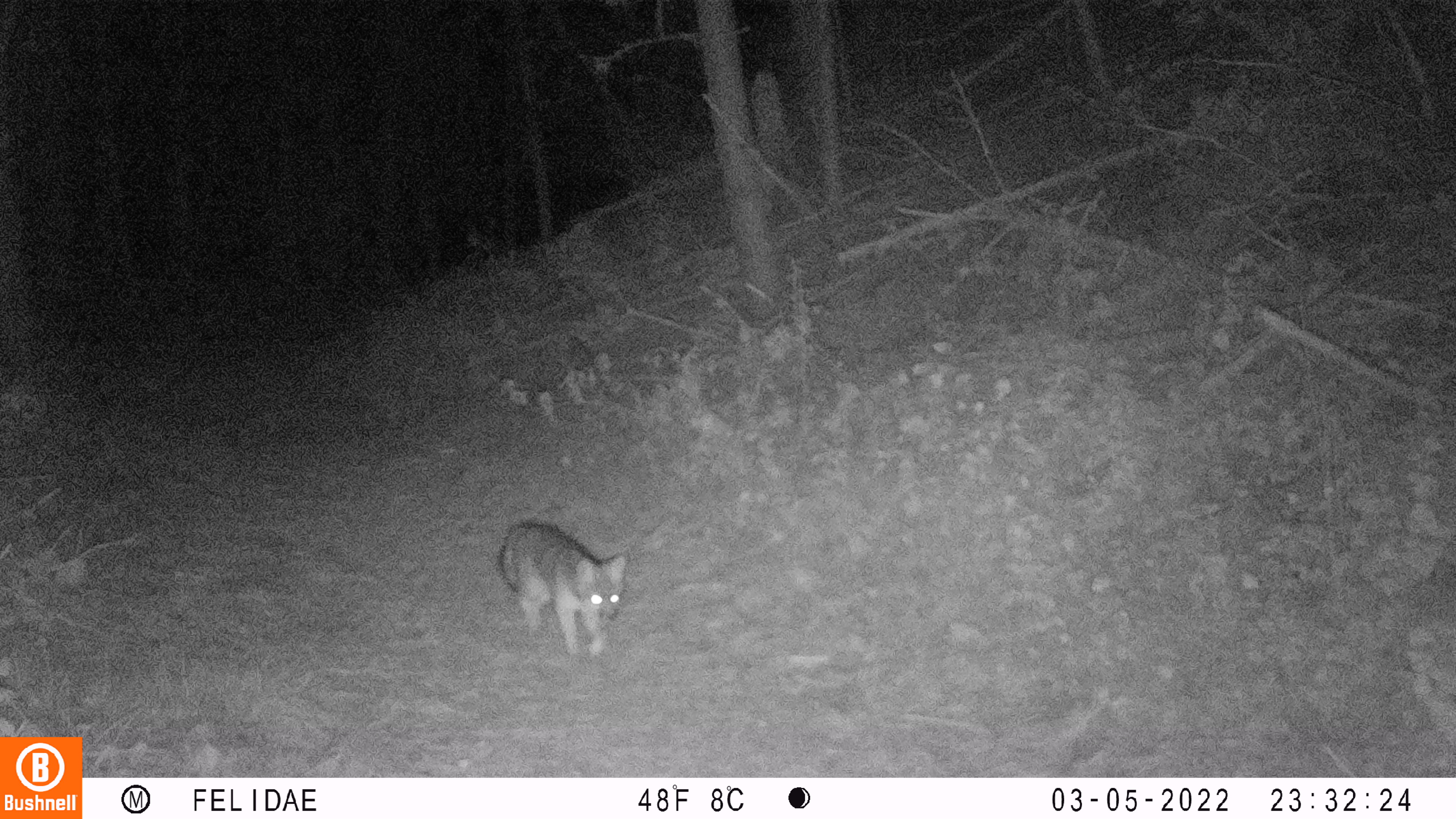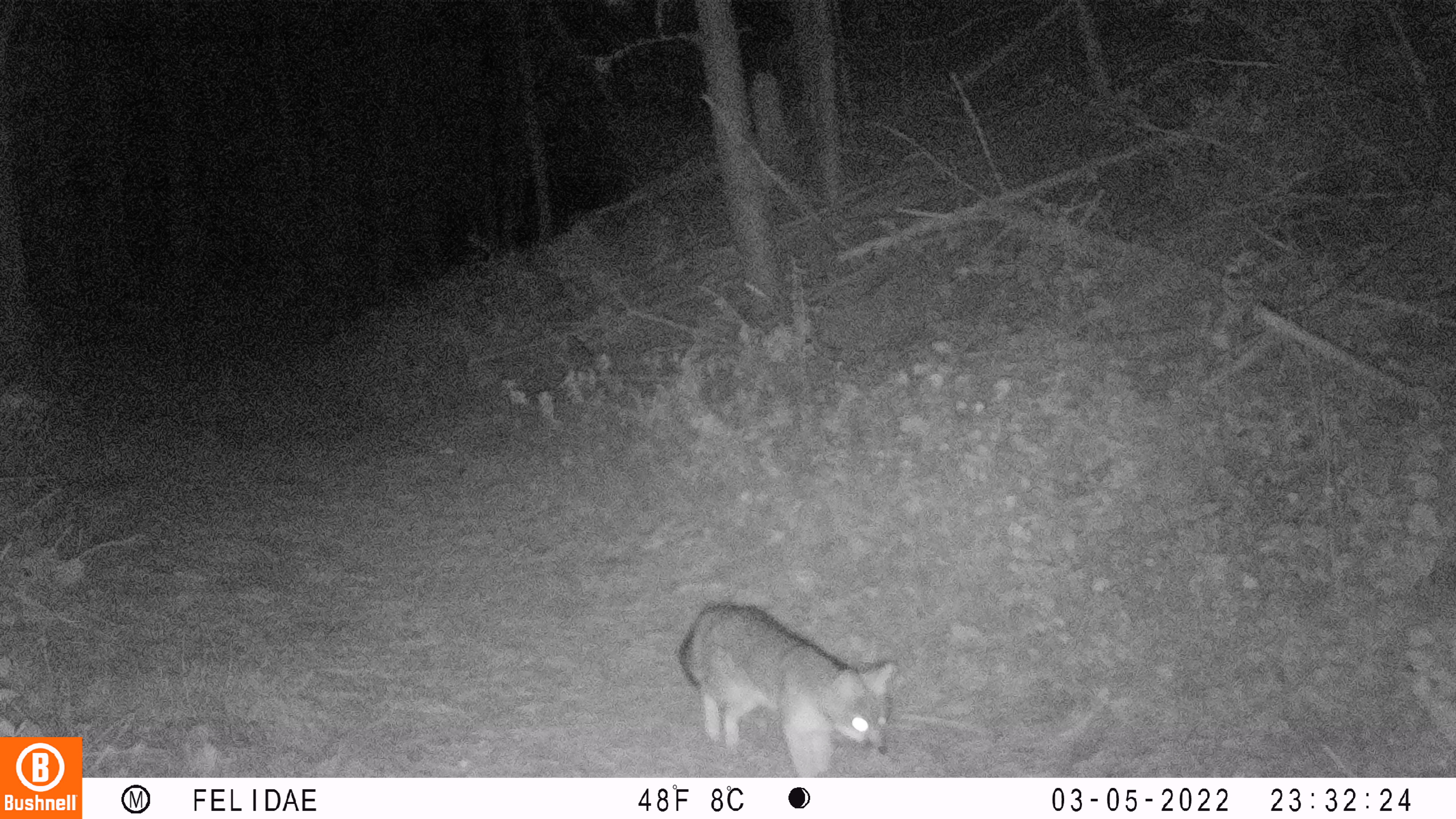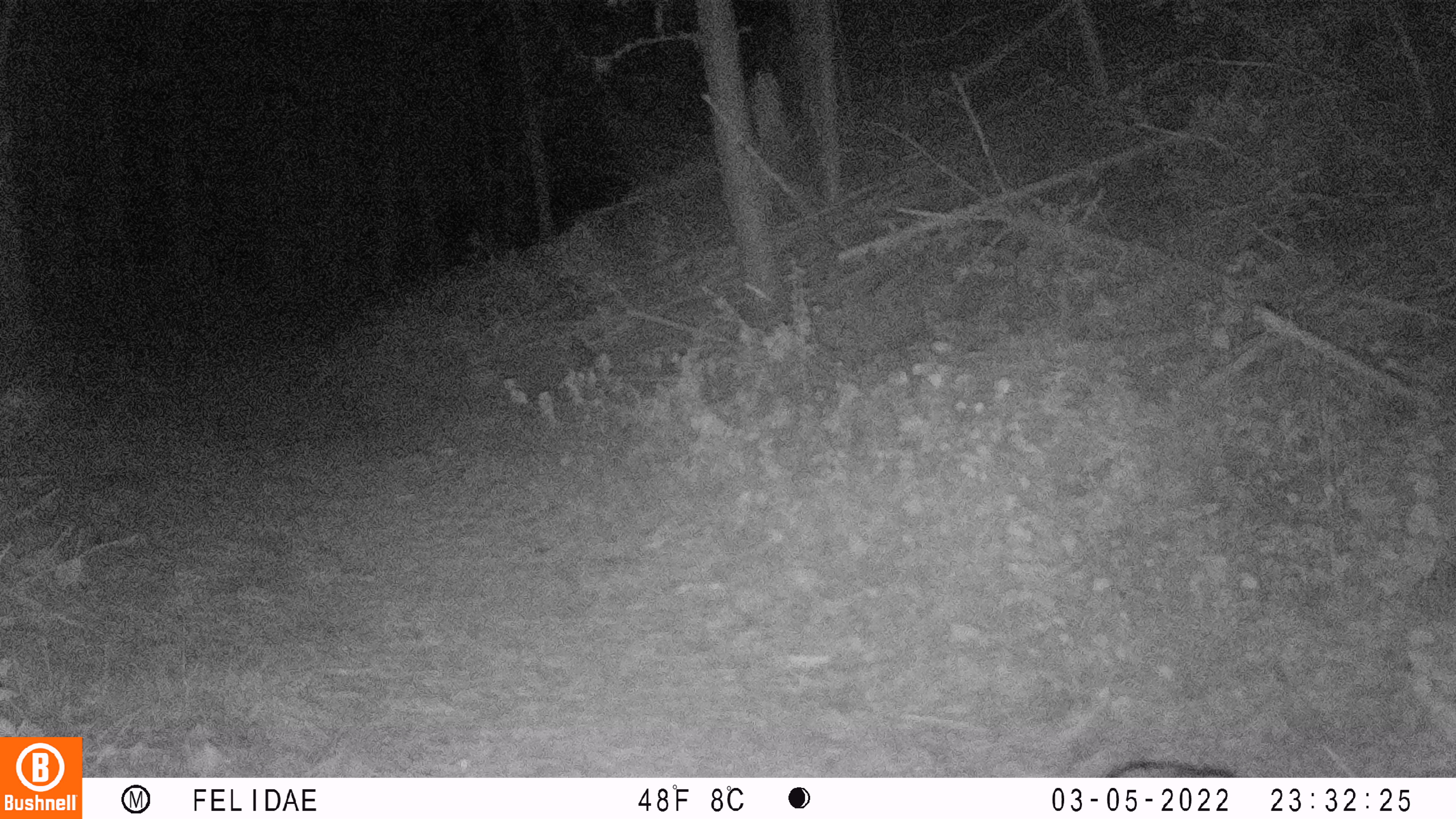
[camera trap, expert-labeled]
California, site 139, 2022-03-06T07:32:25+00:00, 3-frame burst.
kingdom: Animalia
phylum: Chordata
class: Mammalia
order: Carnivora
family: Canidae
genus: Urocyon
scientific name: Urocyon cinereoargenteus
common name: gray fox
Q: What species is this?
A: Gray fox (Urocyon cinereoargenteus).